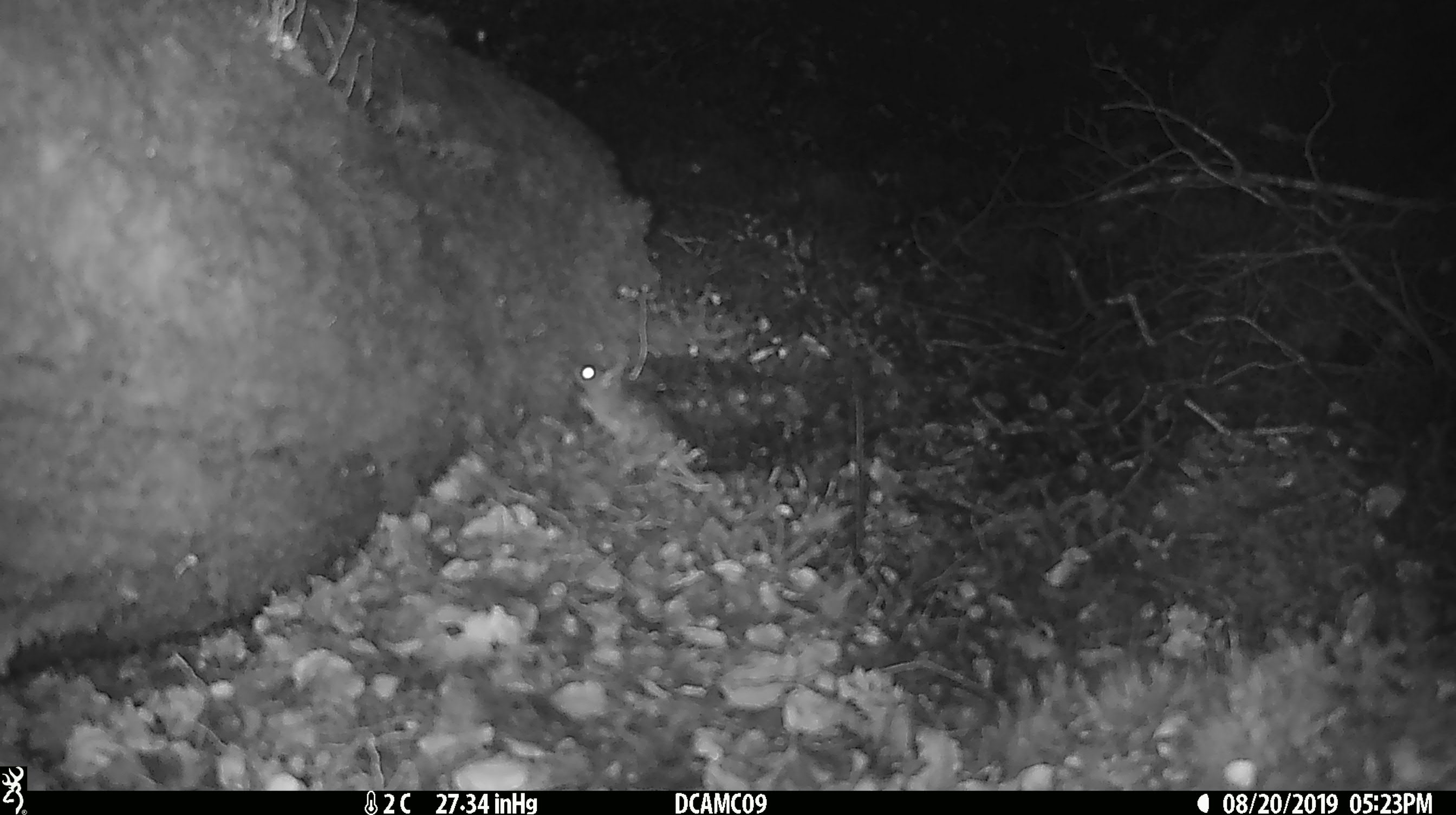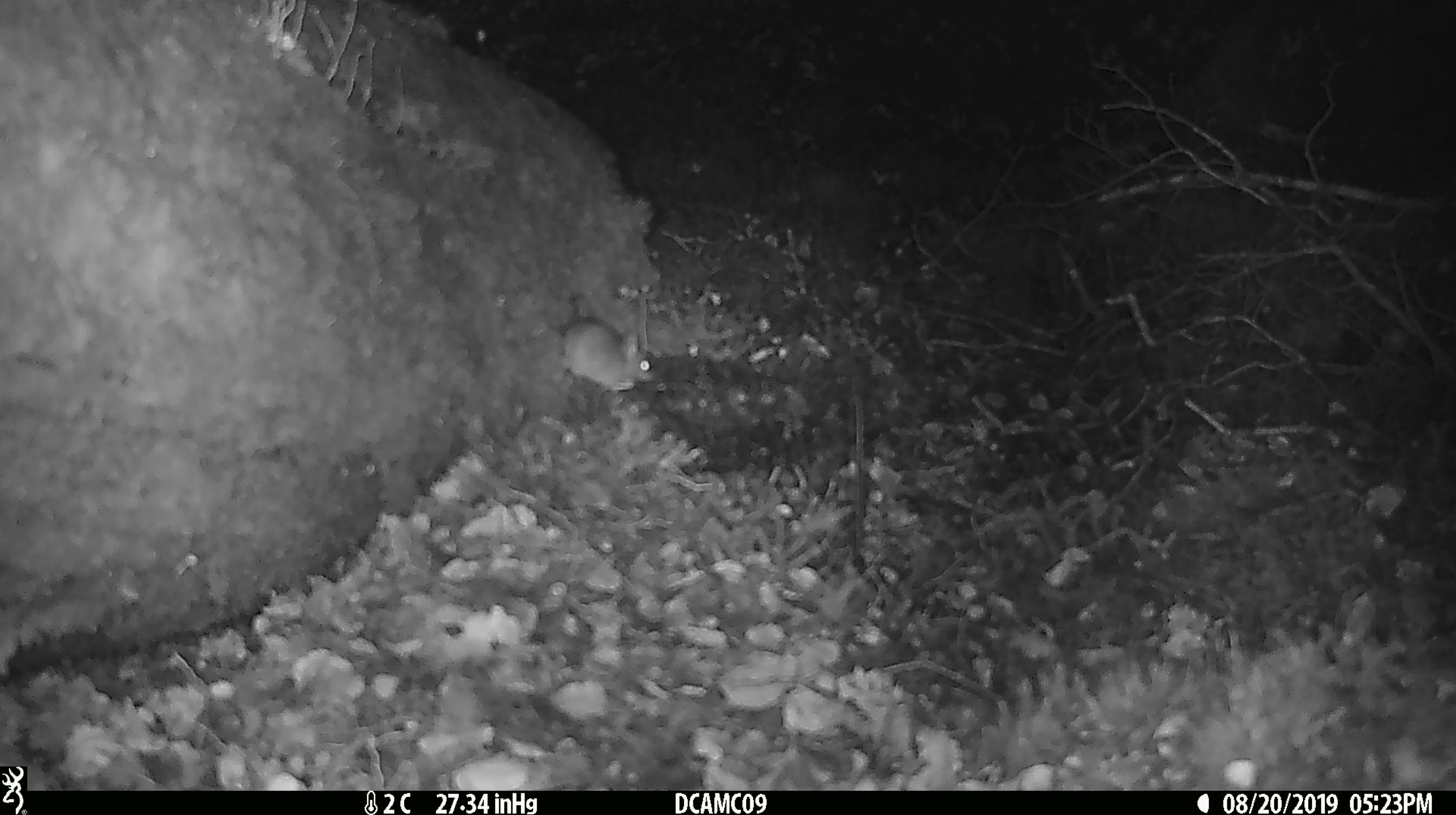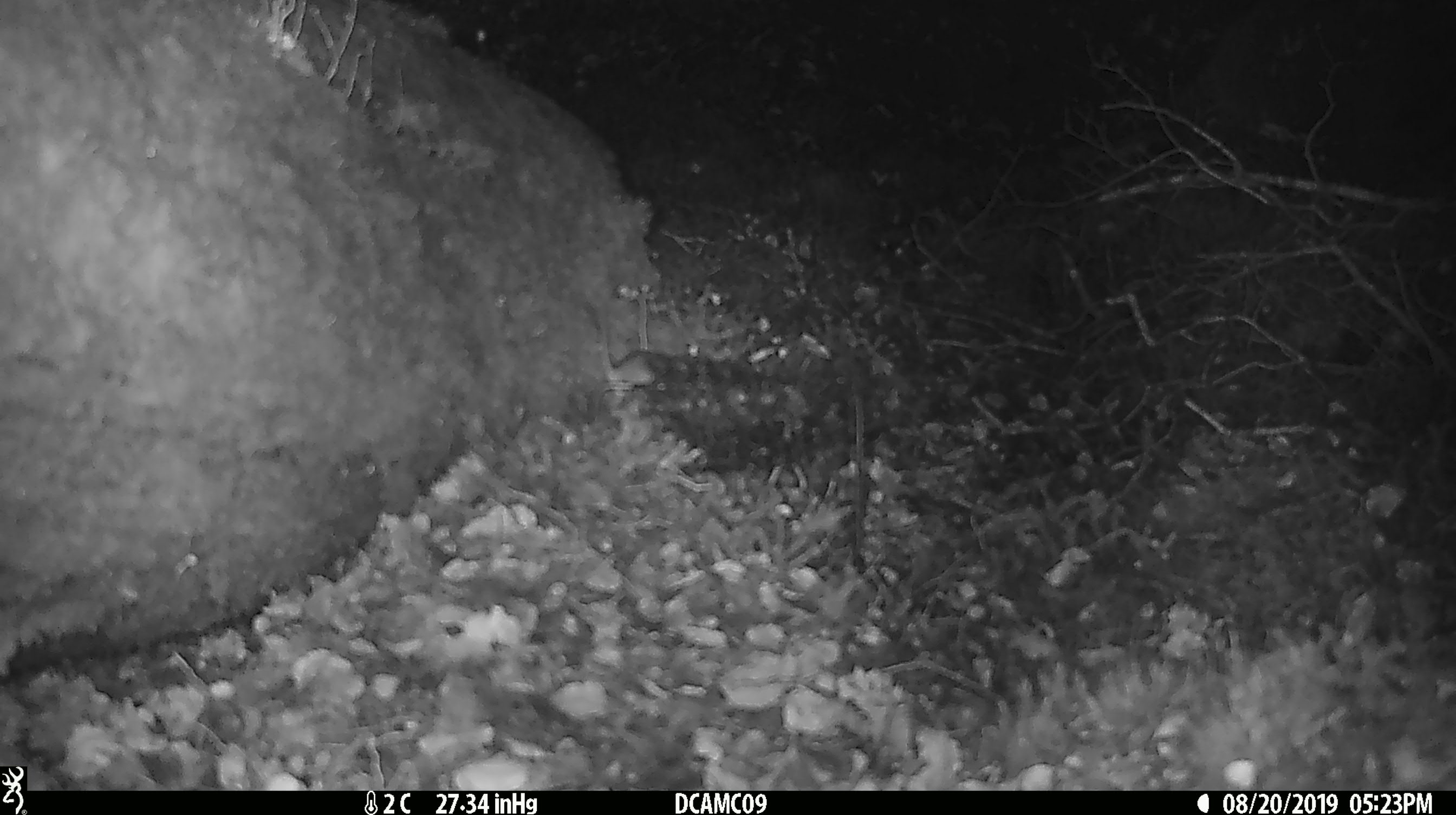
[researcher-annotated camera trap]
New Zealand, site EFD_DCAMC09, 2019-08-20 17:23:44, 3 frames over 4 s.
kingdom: Animalia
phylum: Chordata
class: Mammalia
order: Rodentia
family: Muridae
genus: Mus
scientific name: Mus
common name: mouse